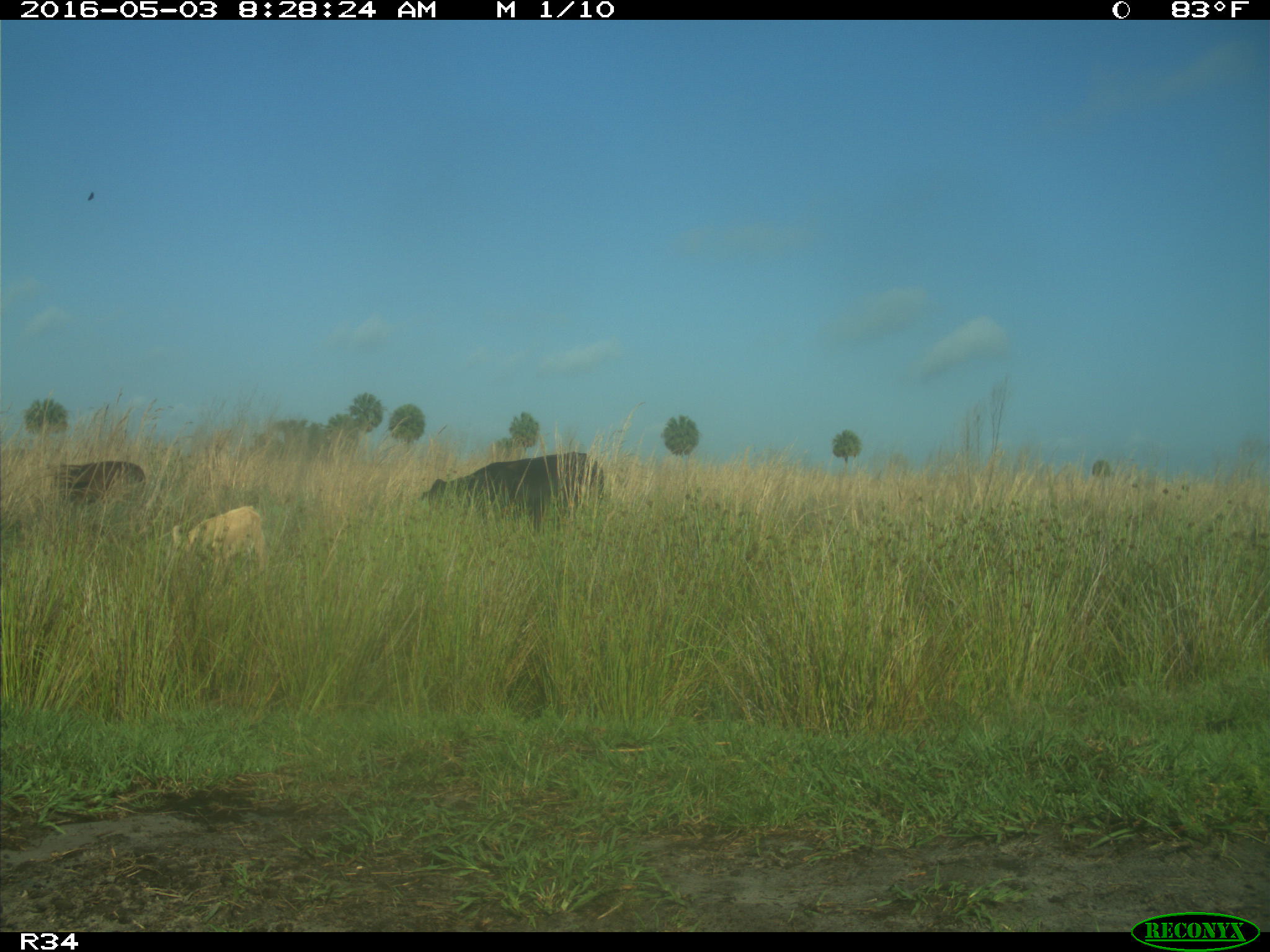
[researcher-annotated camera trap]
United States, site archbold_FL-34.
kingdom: Animalia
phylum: Chordata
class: Mammalia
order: Artiodactyla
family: Bovidae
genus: Bos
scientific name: Bos taurus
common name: domestic cow